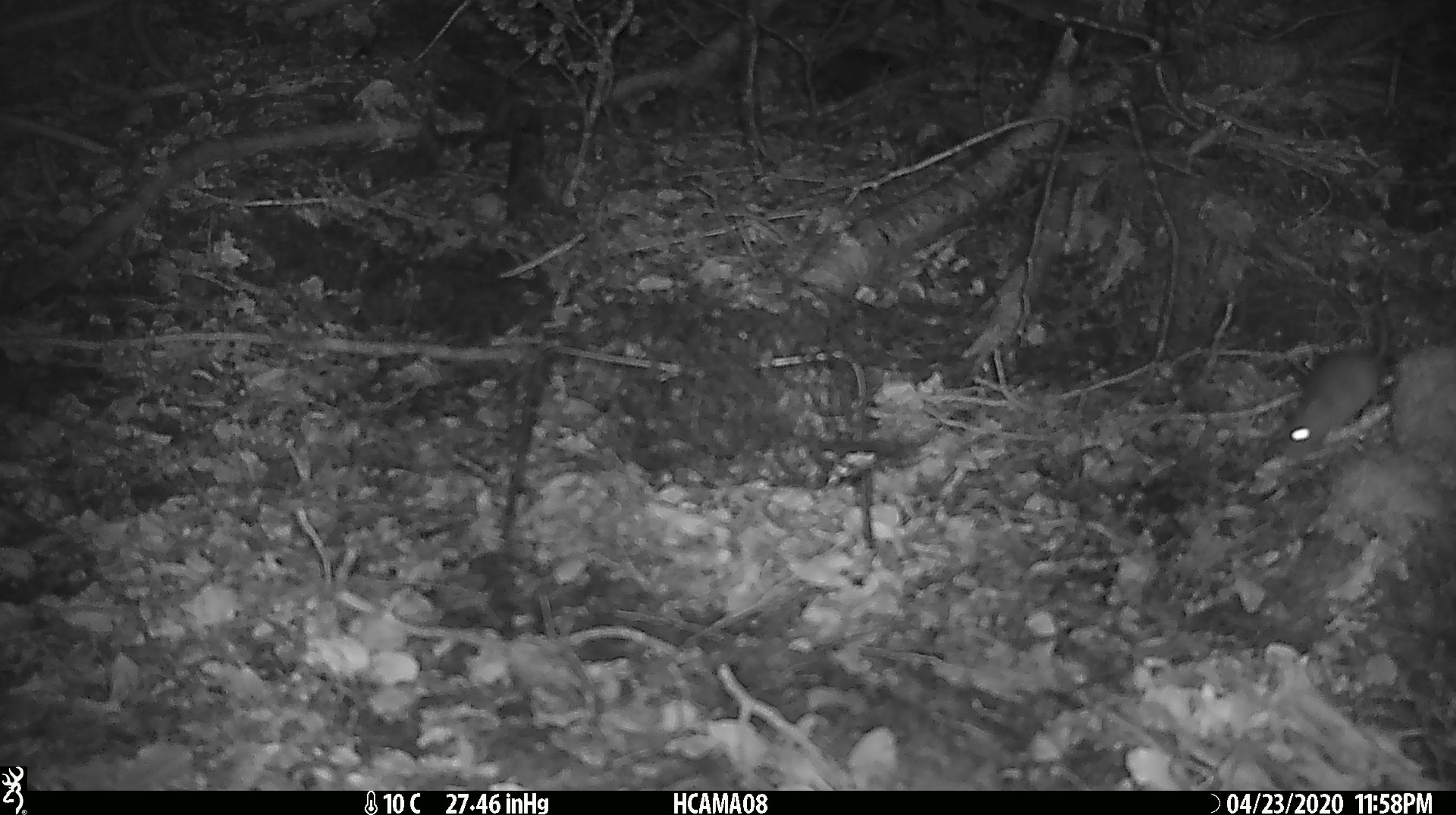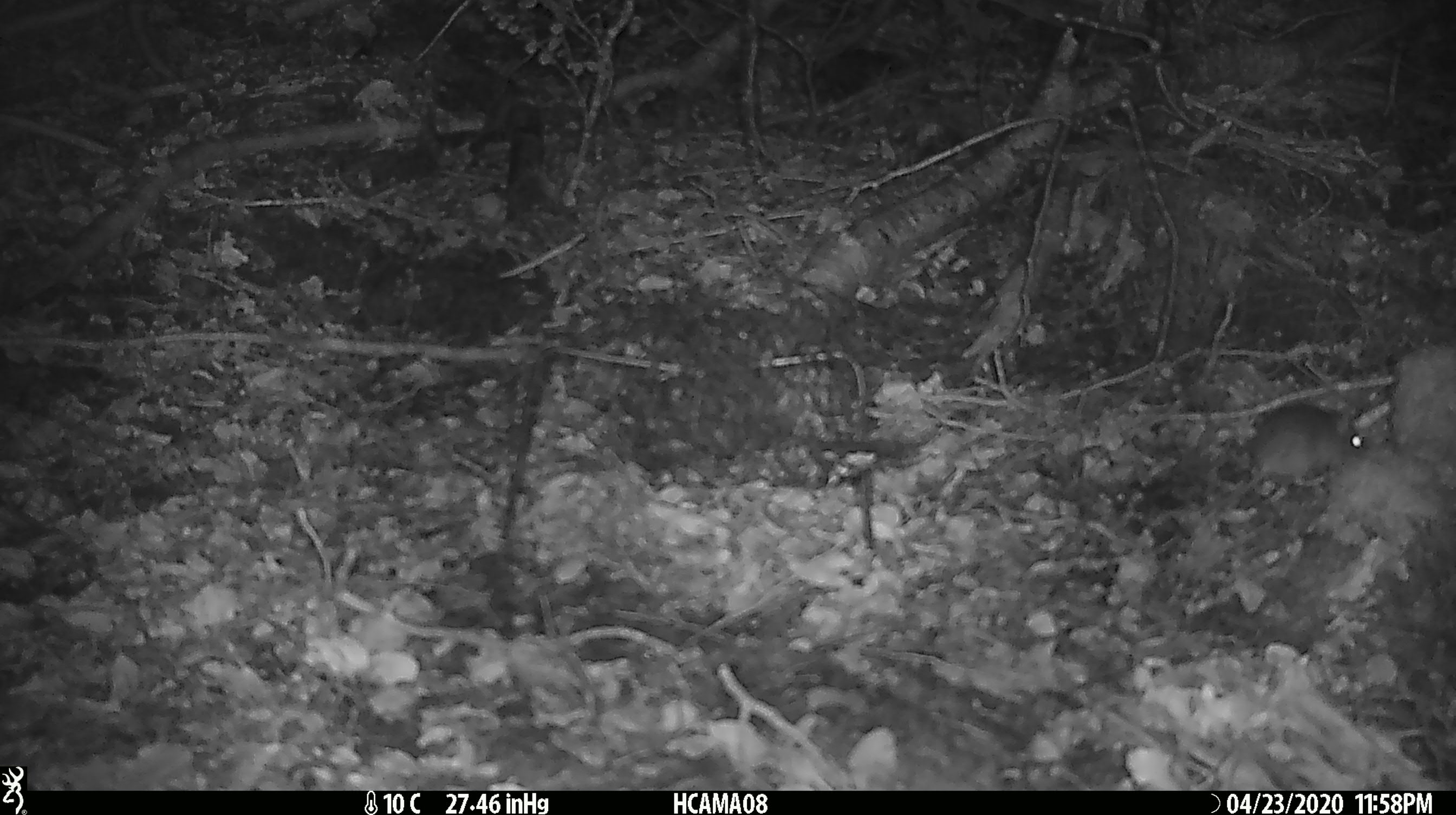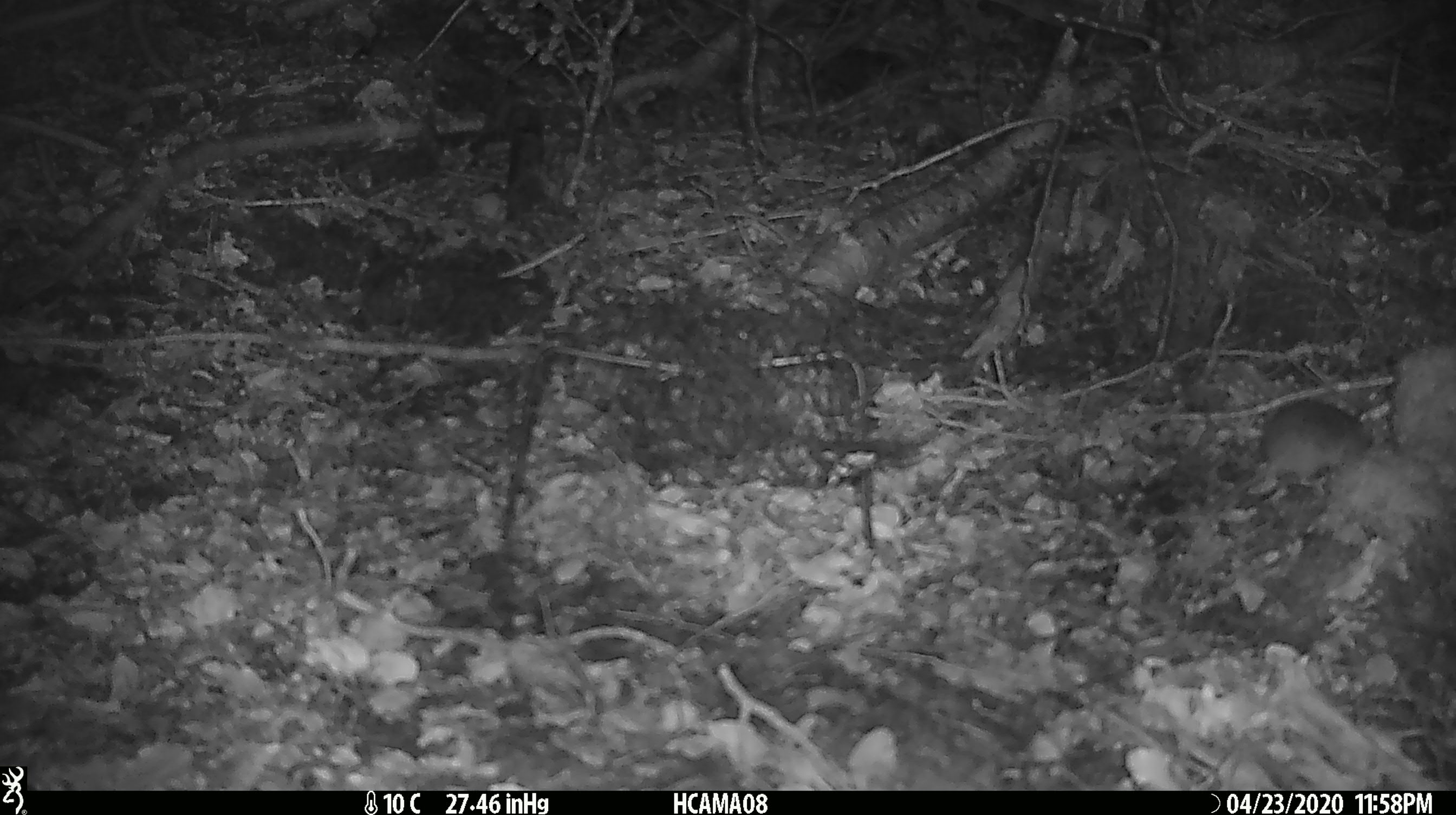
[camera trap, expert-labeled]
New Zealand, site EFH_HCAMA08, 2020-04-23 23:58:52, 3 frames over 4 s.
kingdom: Animalia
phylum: Chordata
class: Mammalia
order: Rodentia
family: Muridae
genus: Mus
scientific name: Mus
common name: mouse